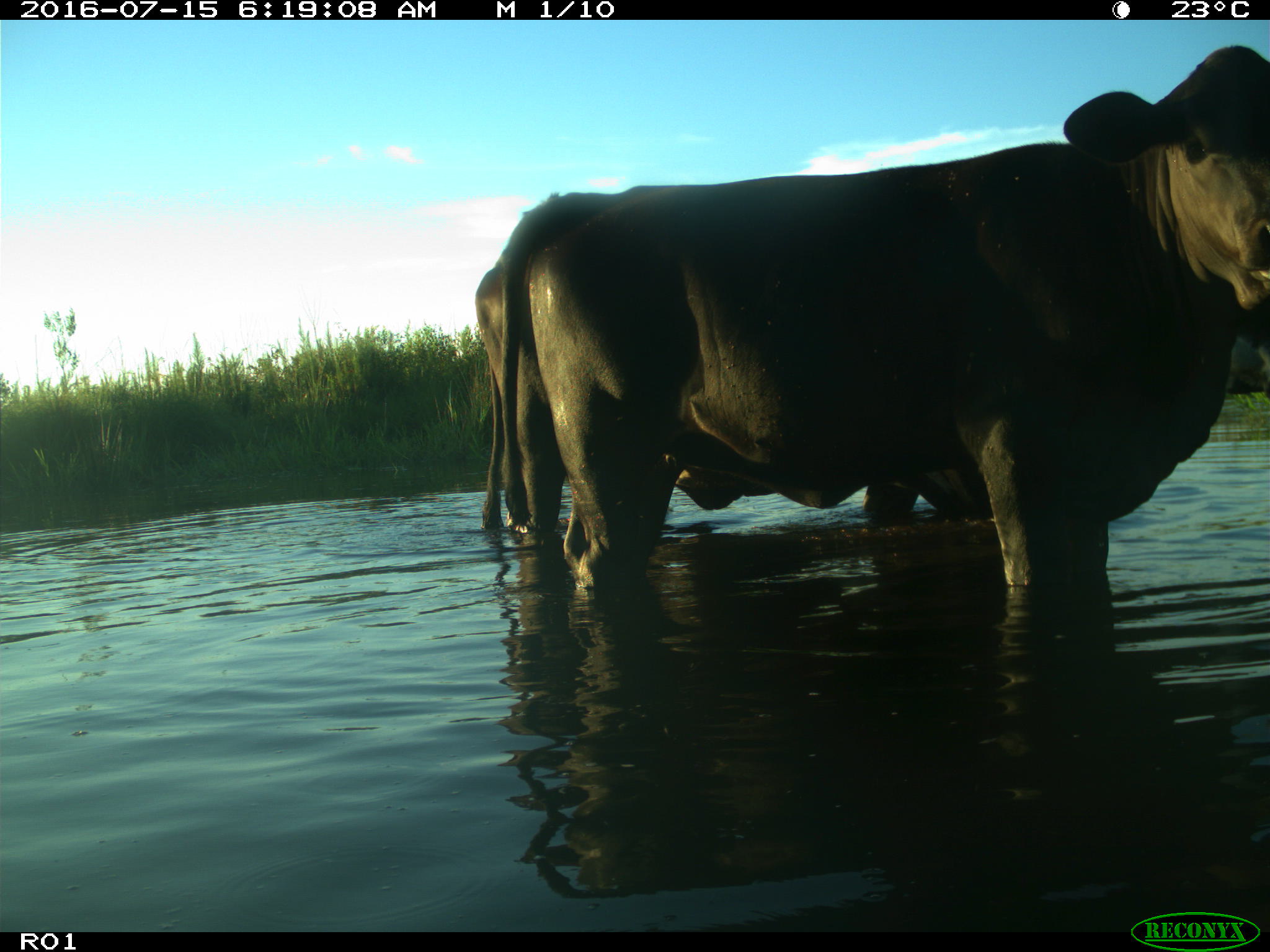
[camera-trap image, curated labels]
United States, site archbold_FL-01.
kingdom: Animalia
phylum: Chordata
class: Mammalia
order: Artiodactyla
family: Bovidae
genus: Bos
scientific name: Bos taurus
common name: domestic cow